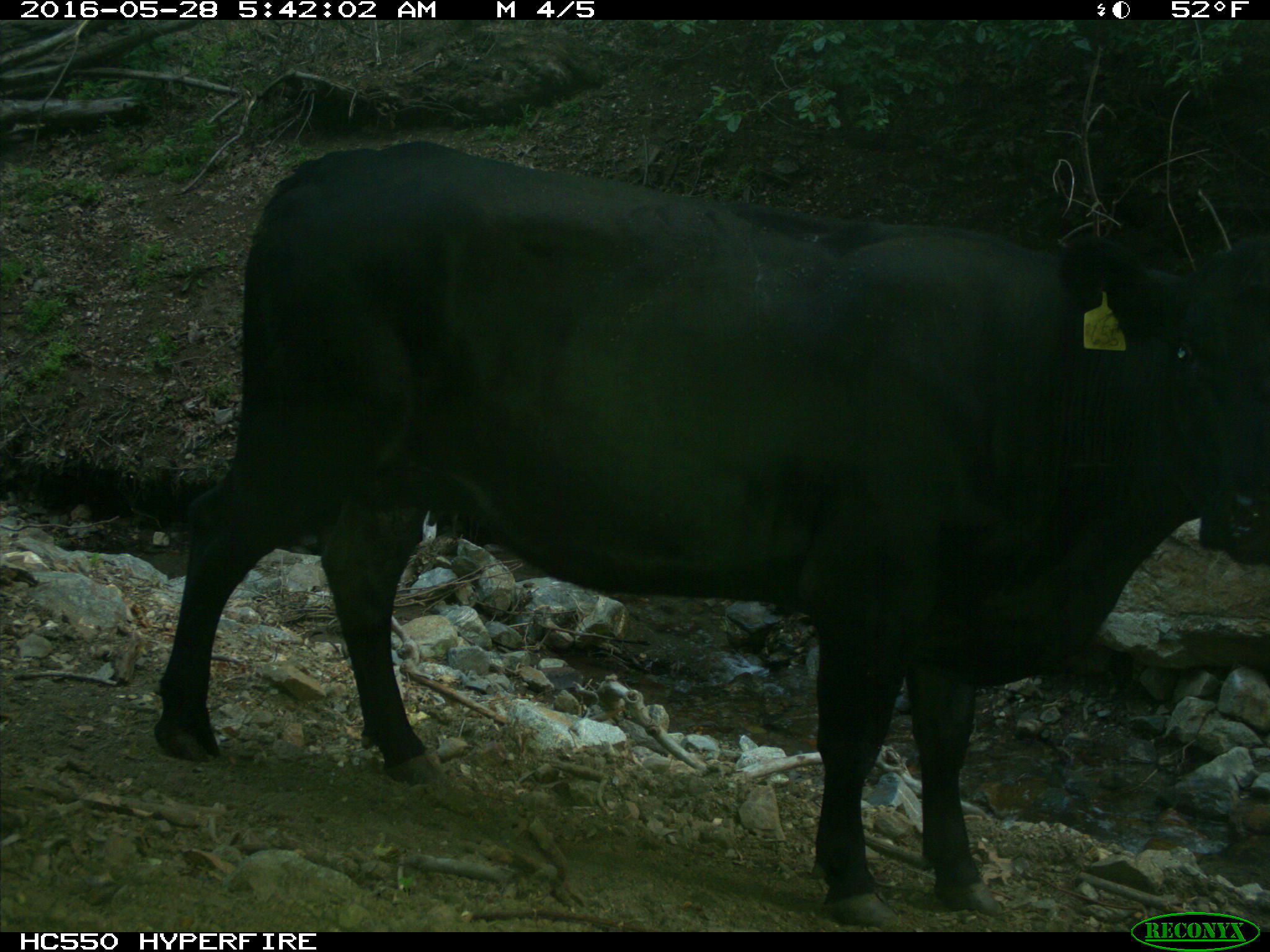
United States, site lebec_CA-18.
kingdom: Animalia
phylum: Chordata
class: Mammalia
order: Artiodactyla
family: Bovidae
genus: Bos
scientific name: Bos taurus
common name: domestic cow